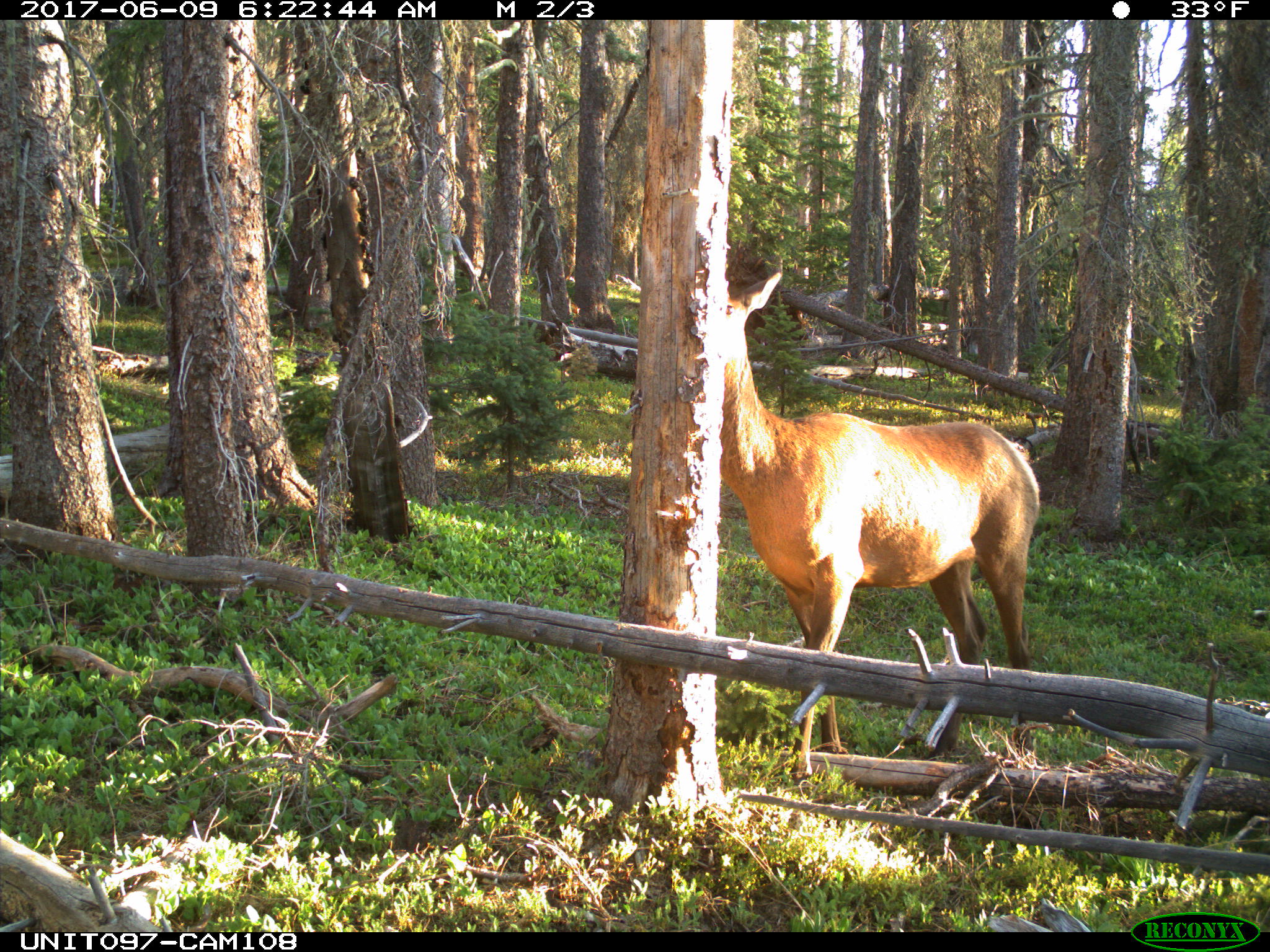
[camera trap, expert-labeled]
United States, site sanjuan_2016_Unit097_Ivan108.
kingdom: Animalia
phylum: Chordata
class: Mammalia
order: Artiodactyla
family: Cervidae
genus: Cervus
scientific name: Cervus elaphus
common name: red deer